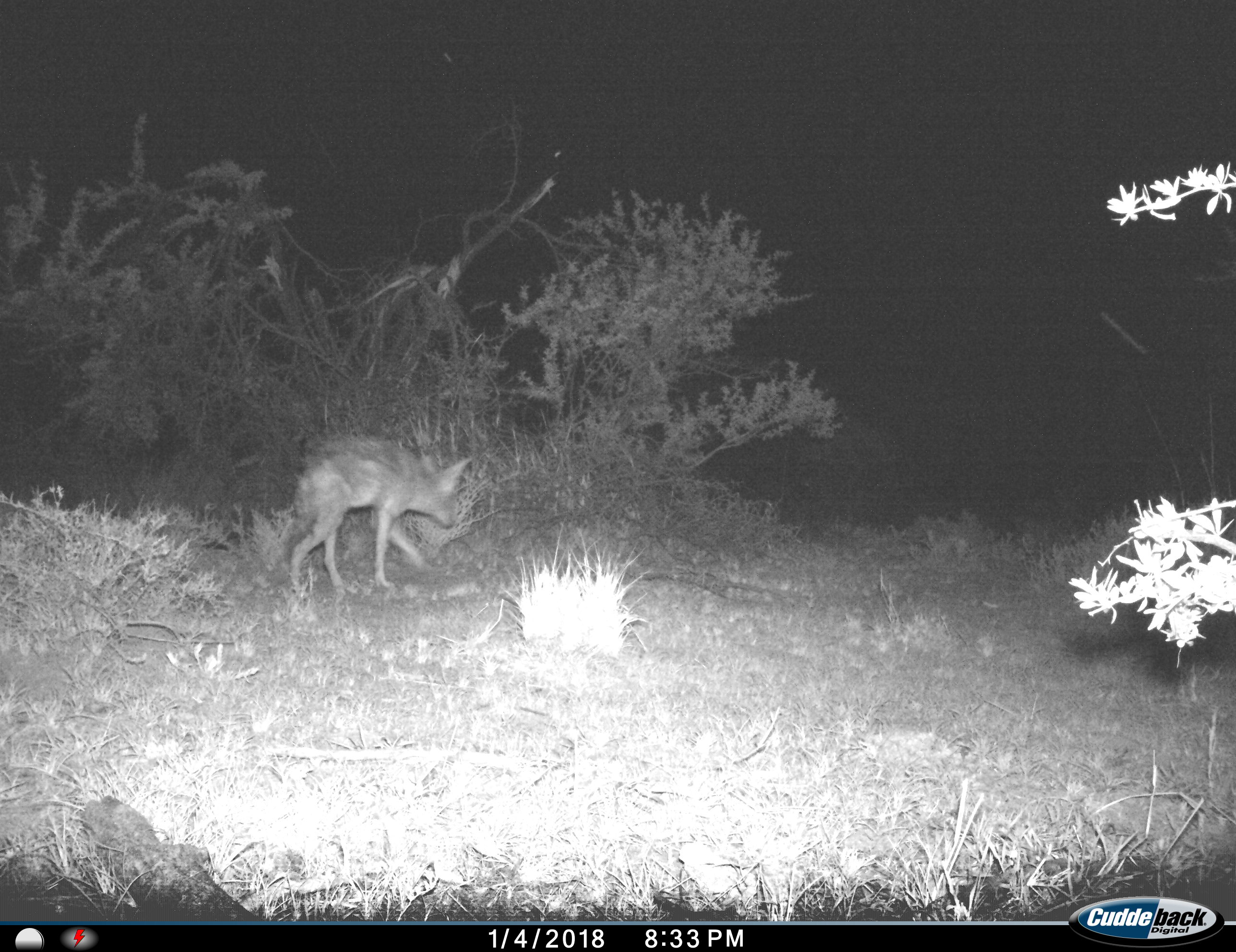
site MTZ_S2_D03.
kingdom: Animalia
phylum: Chordata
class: Mammalia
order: Carnivora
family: Canidae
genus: Lupulella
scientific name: Lupulella mesomelas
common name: black-backed jackal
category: jackalblackbacked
Jackalblackbacked (black-backed jackal) (Lupulella mesomelas), count 1. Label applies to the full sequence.